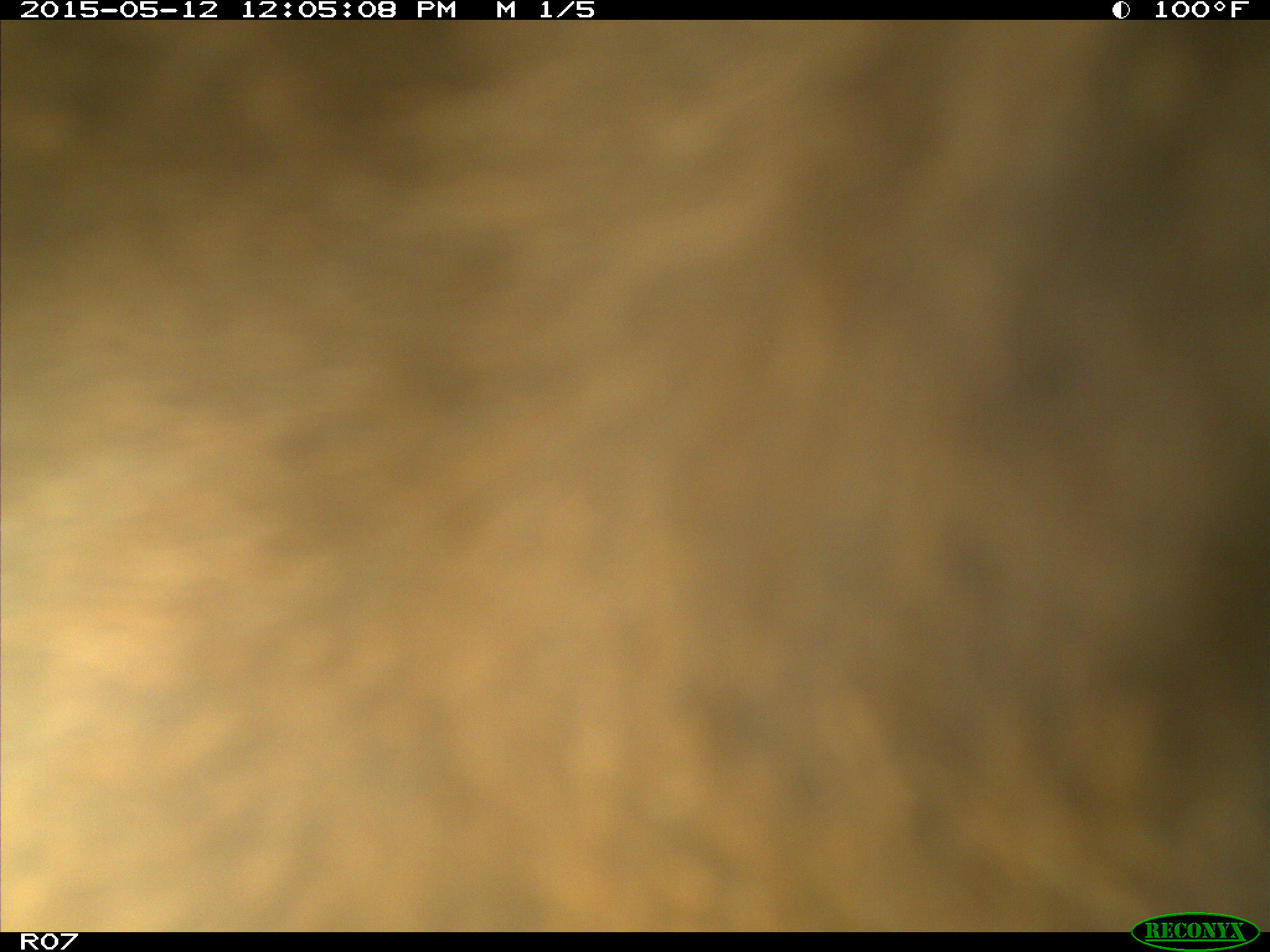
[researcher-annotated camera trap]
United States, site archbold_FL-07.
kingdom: Animalia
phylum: Chordata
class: Mammalia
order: Artiodactyla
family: Bovidae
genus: Bos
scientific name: Bos taurus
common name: domestic cow